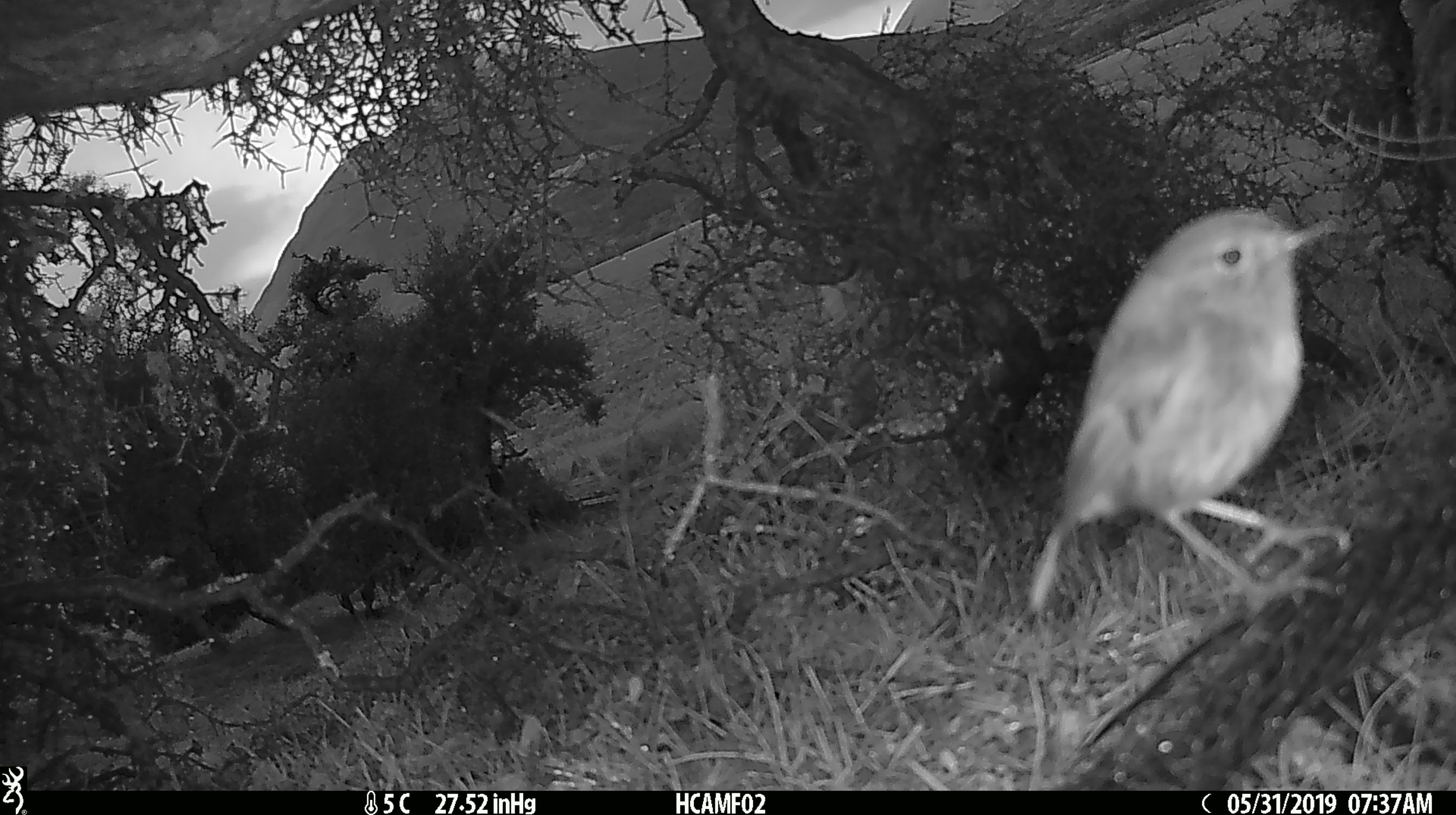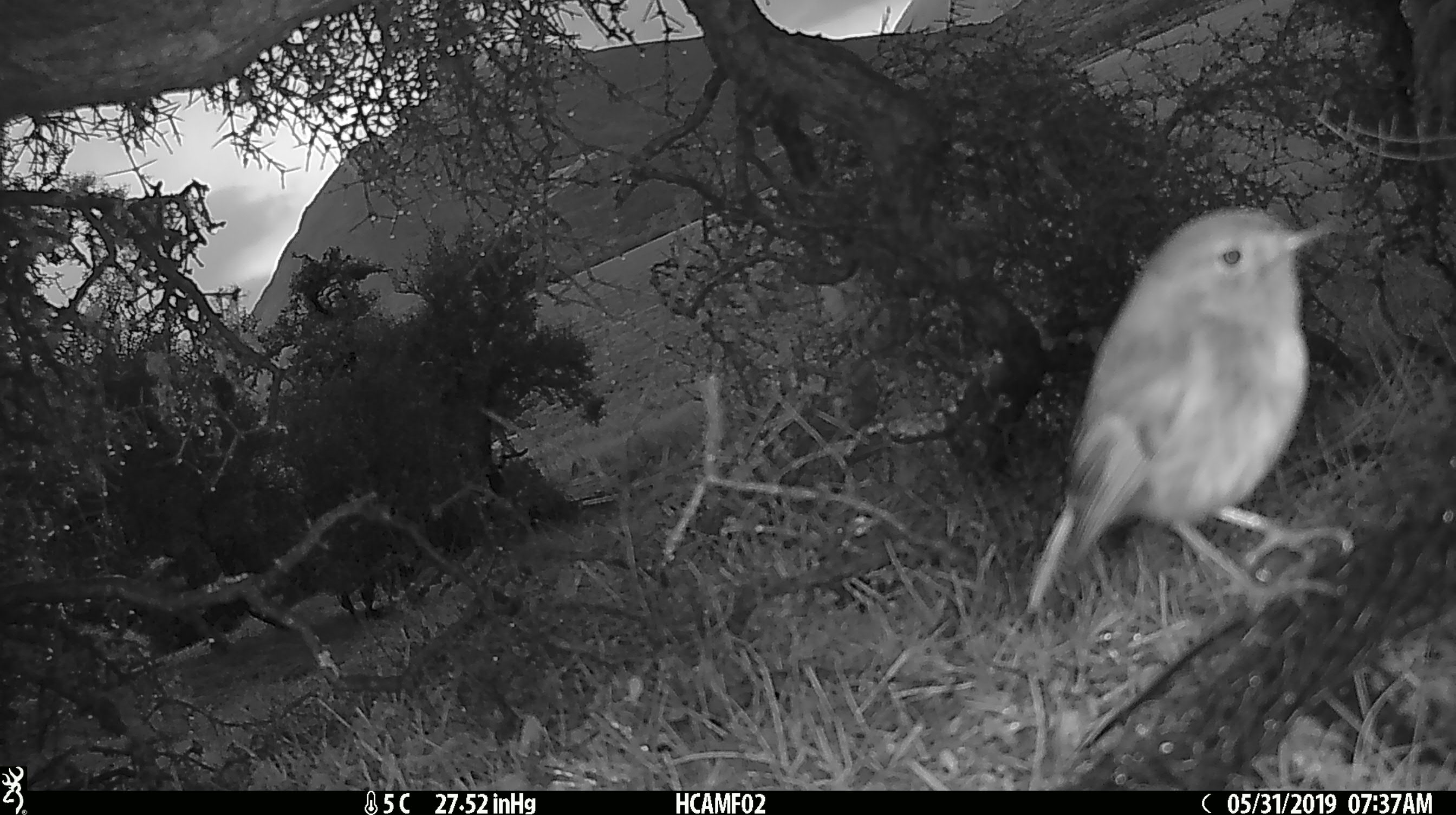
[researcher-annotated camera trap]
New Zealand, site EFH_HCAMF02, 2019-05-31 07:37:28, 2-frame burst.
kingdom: Animalia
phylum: Chordata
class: Aves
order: Passeriformes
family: Petroicidae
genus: Petroica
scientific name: Petroica australis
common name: new zealand robin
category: robin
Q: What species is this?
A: Robin (new zealand robin) (Petroica australis).